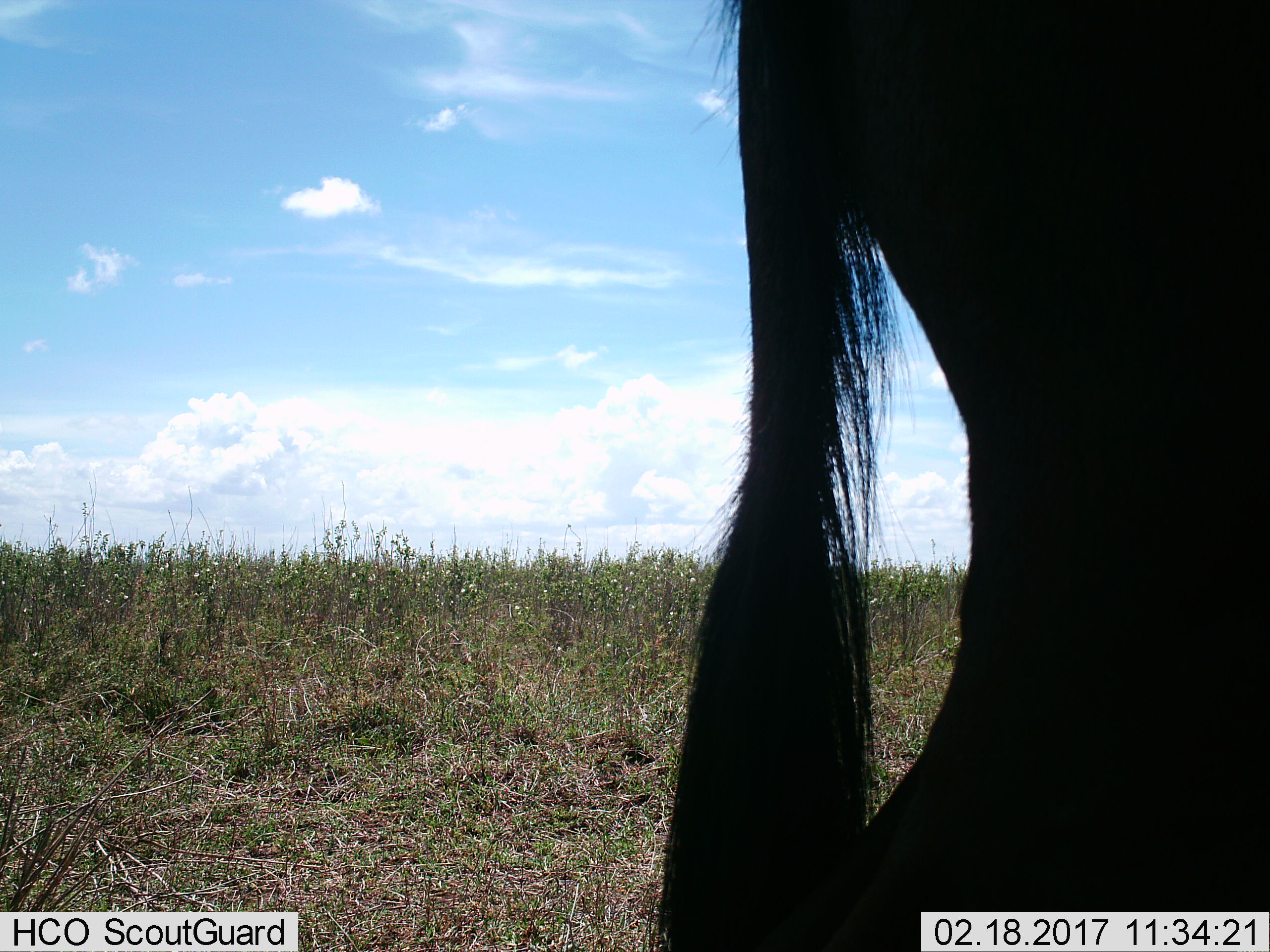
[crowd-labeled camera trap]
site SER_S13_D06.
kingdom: Animalia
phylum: Chordata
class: Mammalia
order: Artiodactyla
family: Bovidae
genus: Connochaetes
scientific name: Connochaetes taurinus taurinus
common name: blue wildebeest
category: wildebeestblue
Wildebeestblue (blue wildebeest) (Connochaetes taurinus taurinus), count 1. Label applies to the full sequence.